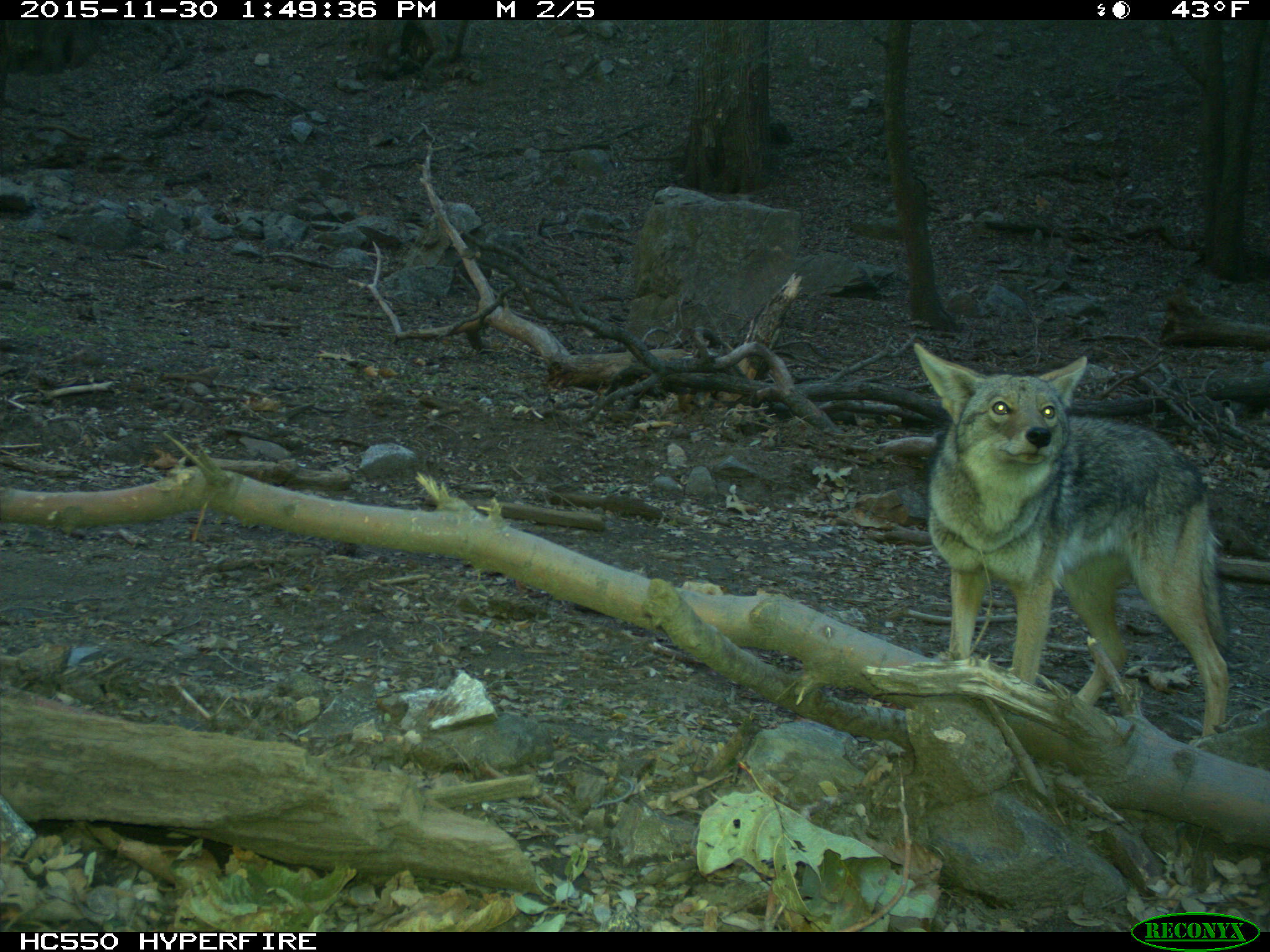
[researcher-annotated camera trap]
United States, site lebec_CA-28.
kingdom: Animalia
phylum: Chordata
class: Mammalia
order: Carnivora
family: Canidae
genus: Canis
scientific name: Canis latrans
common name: coyote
Canis latrans (coyote).